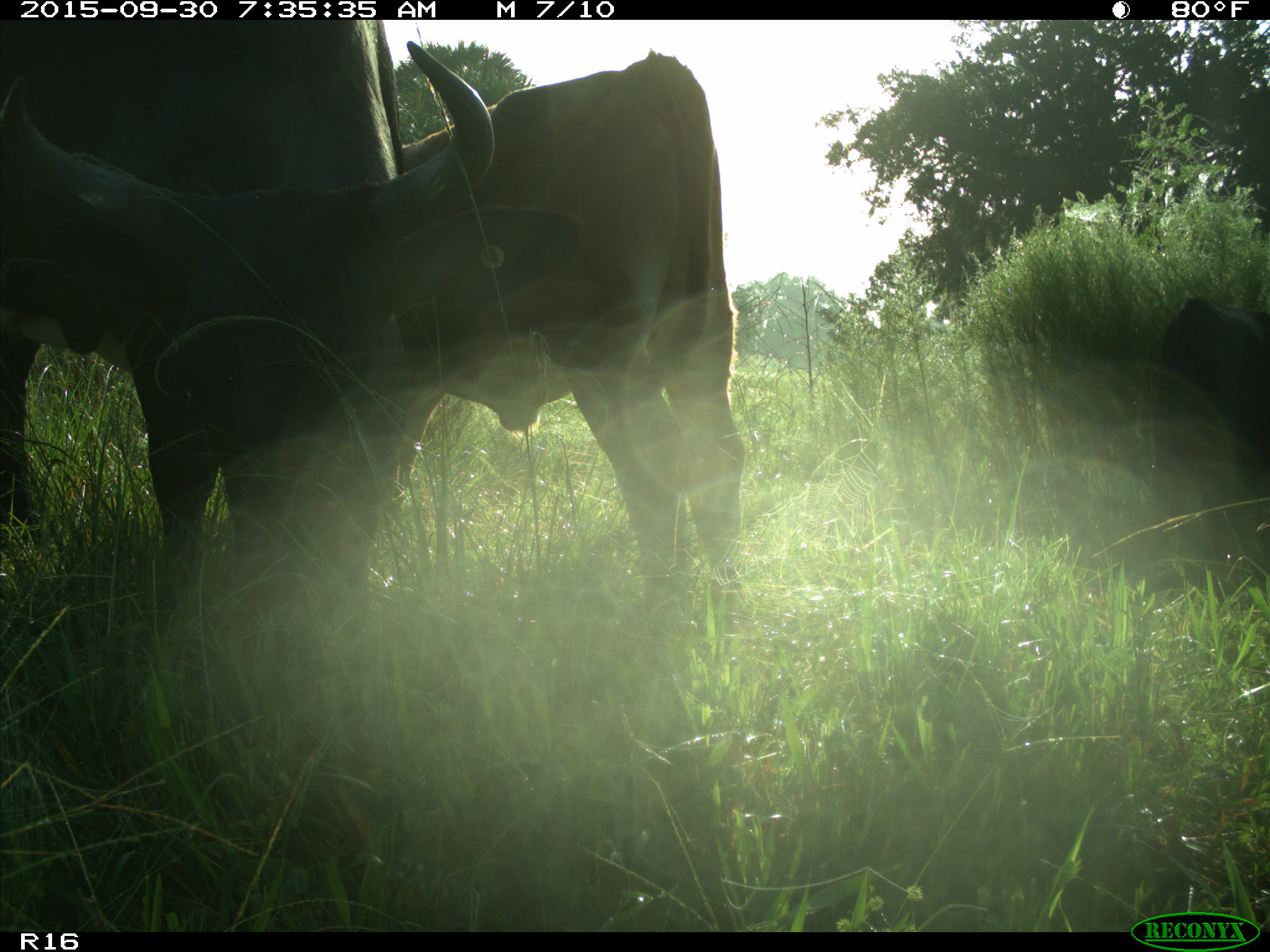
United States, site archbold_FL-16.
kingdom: Animalia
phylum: Chordata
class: Mammalia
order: Artiodactyla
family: Bovidae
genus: Bos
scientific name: Bos taurus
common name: domestic cow